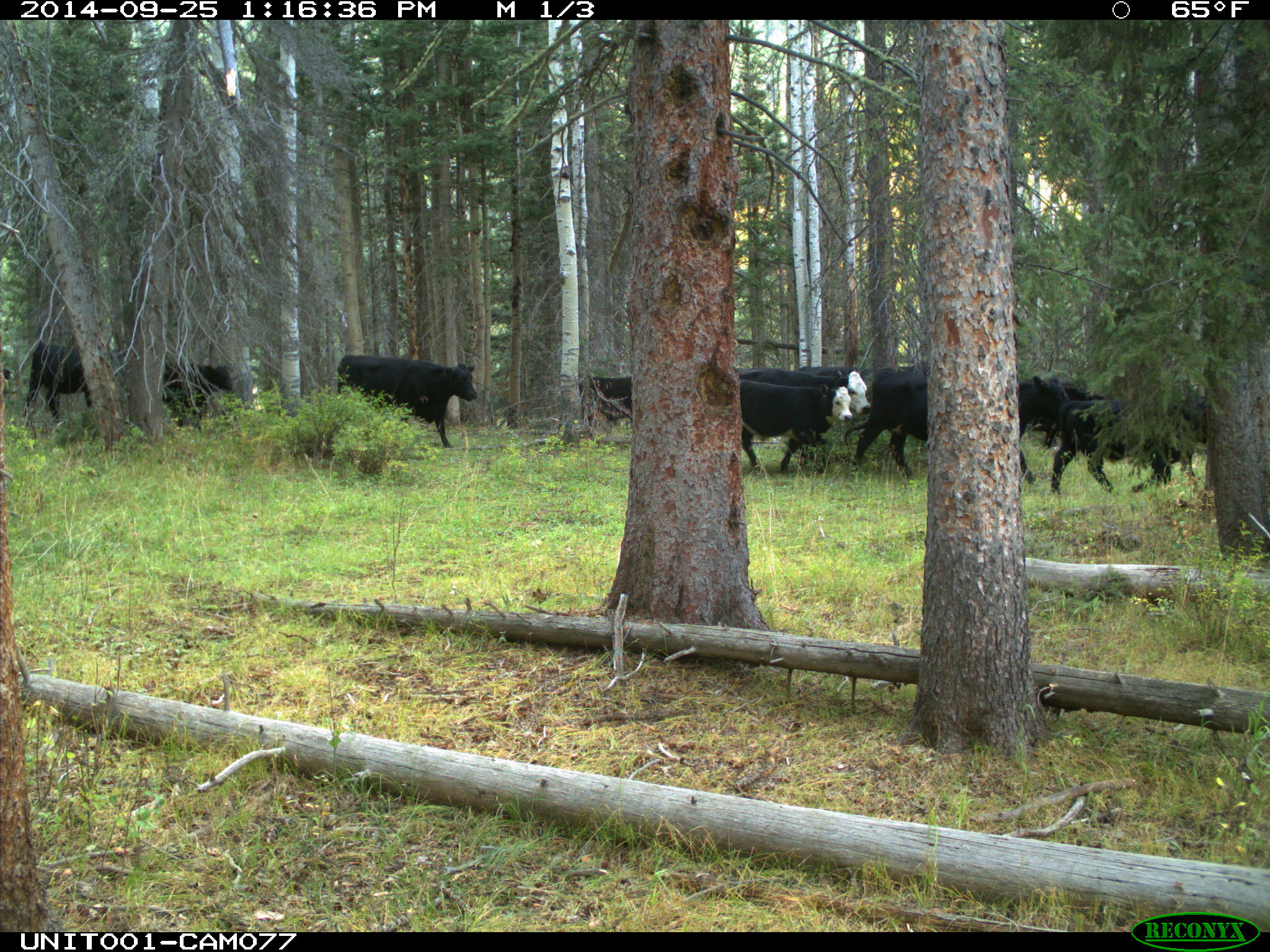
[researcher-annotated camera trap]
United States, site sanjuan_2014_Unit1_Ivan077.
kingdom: Animalia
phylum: Chordata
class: Mammalia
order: Artiodactyla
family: Bovidae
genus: Bos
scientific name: Bos taurus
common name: domestic cow